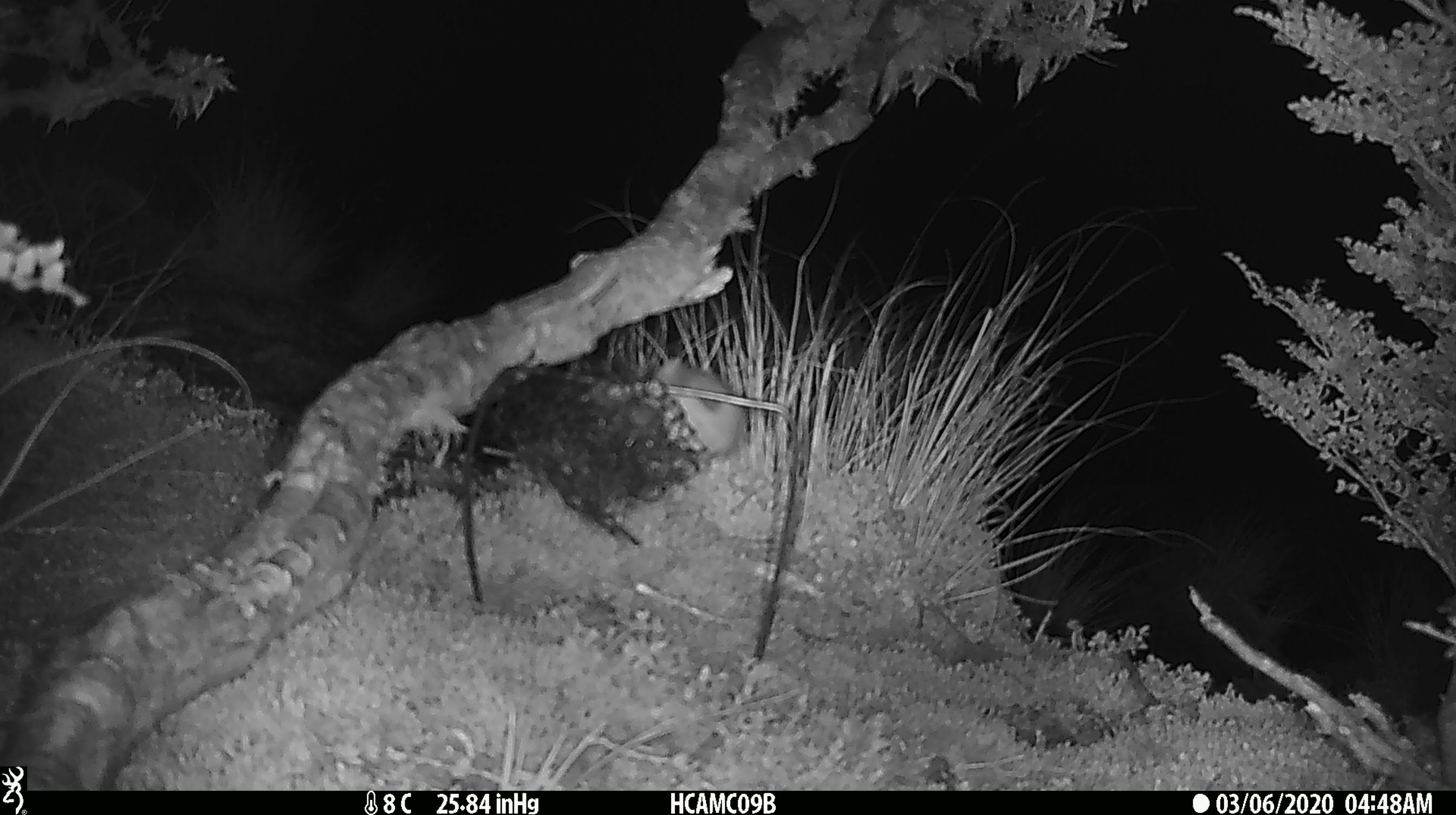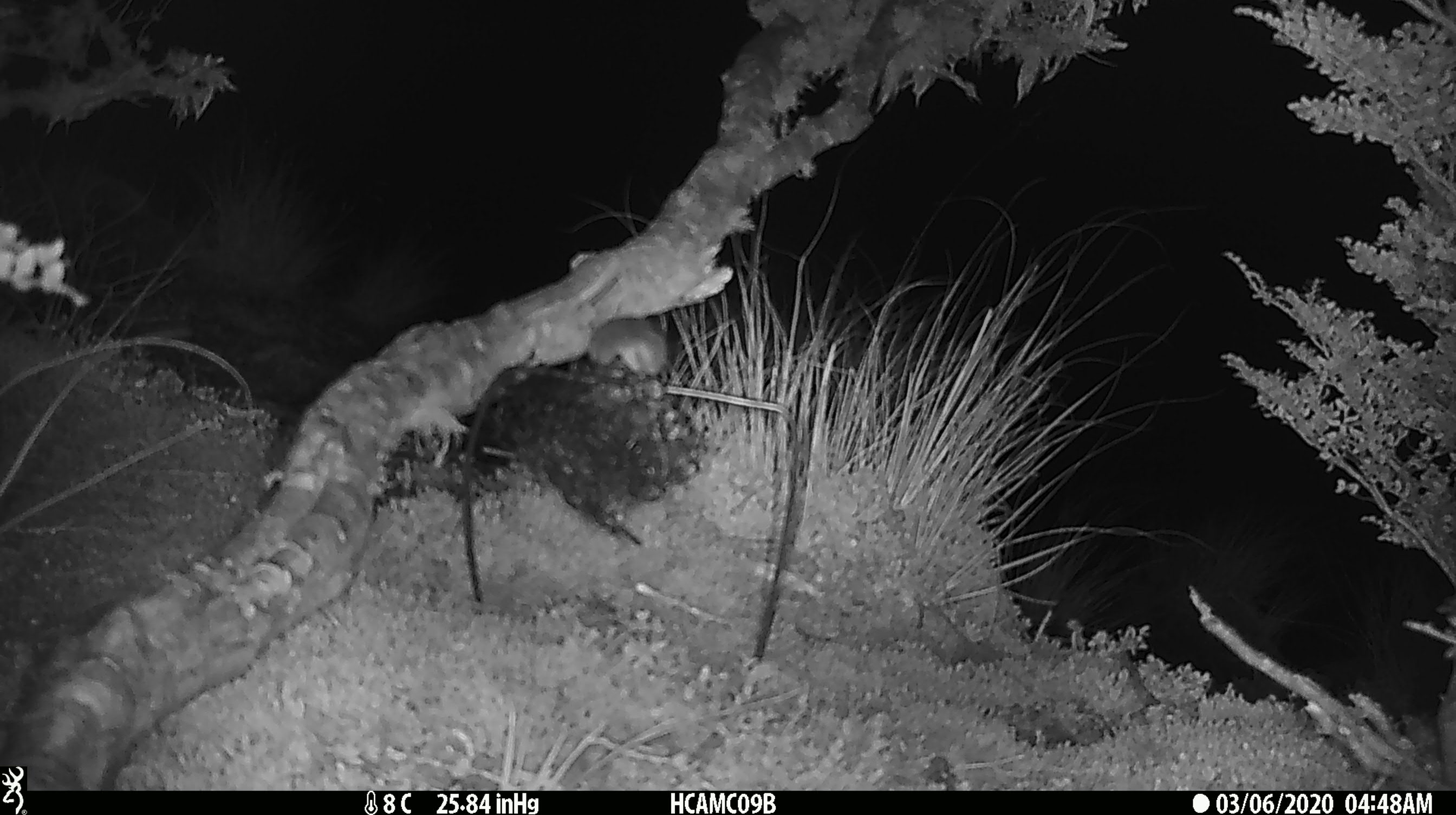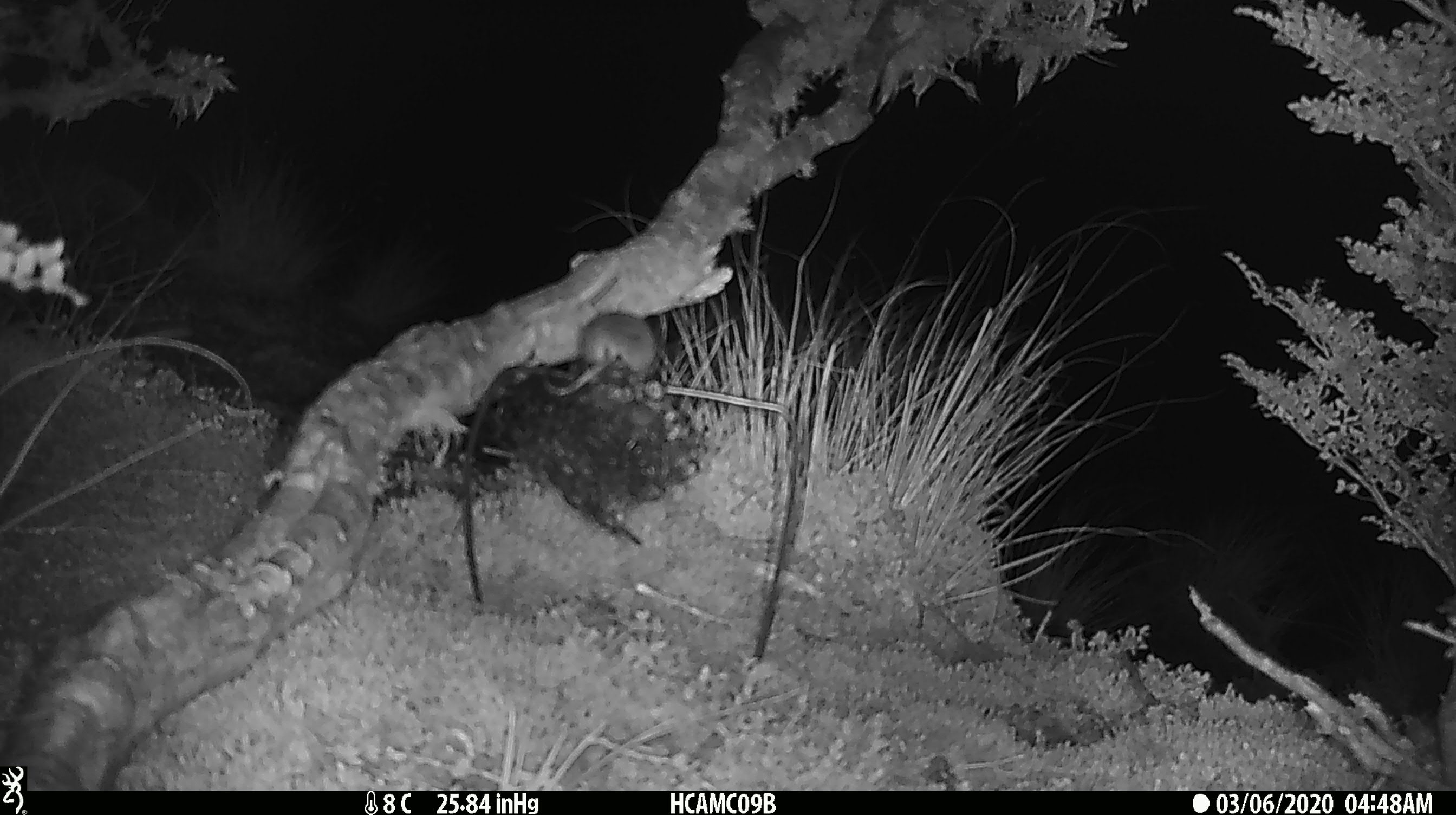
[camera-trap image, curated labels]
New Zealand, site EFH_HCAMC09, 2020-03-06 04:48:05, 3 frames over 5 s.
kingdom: Animalia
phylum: Chordata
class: Mammalia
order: Rodentia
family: Muridae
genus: Mus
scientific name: Mus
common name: mouse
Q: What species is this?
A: Mouse (Mus).